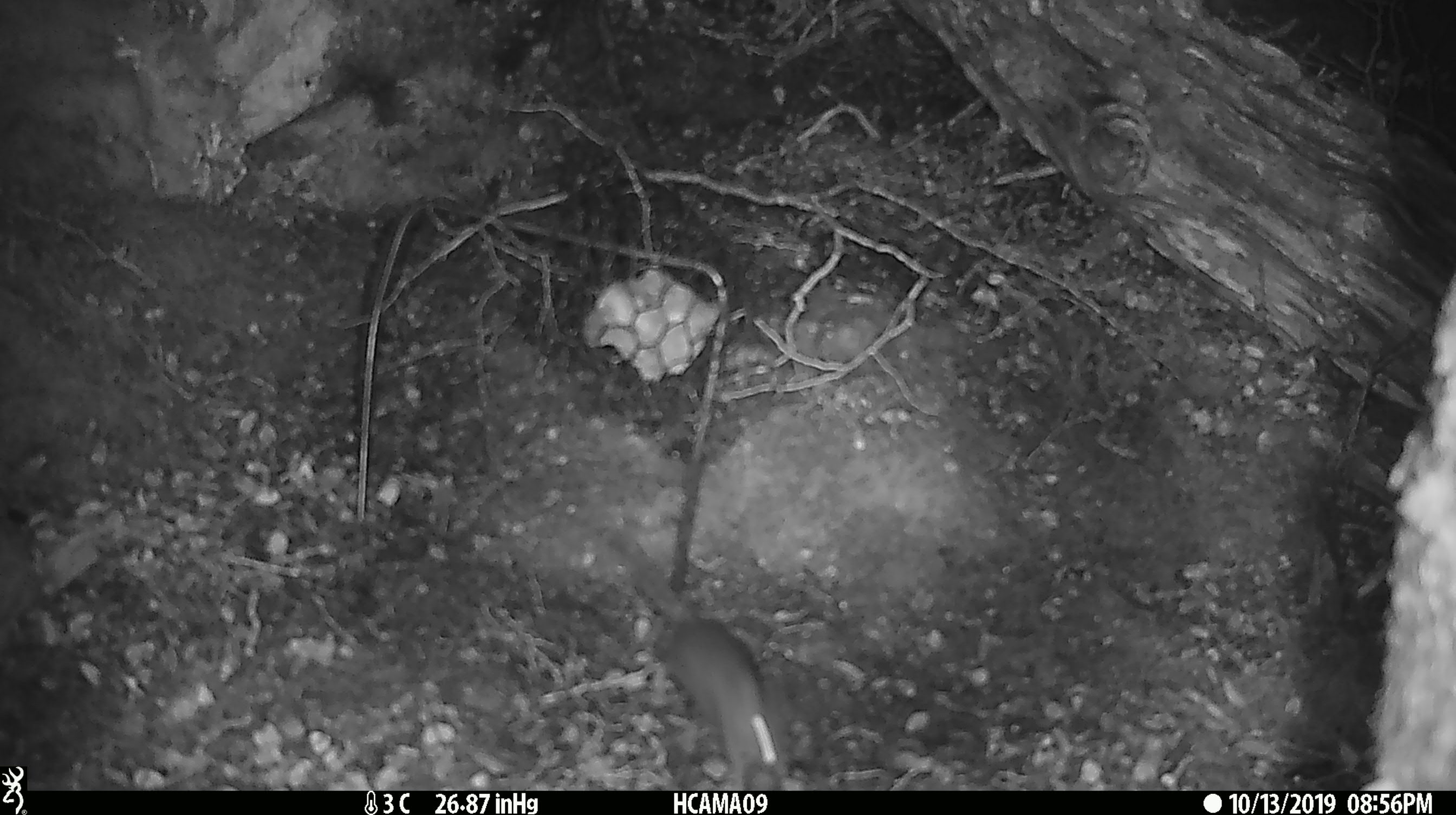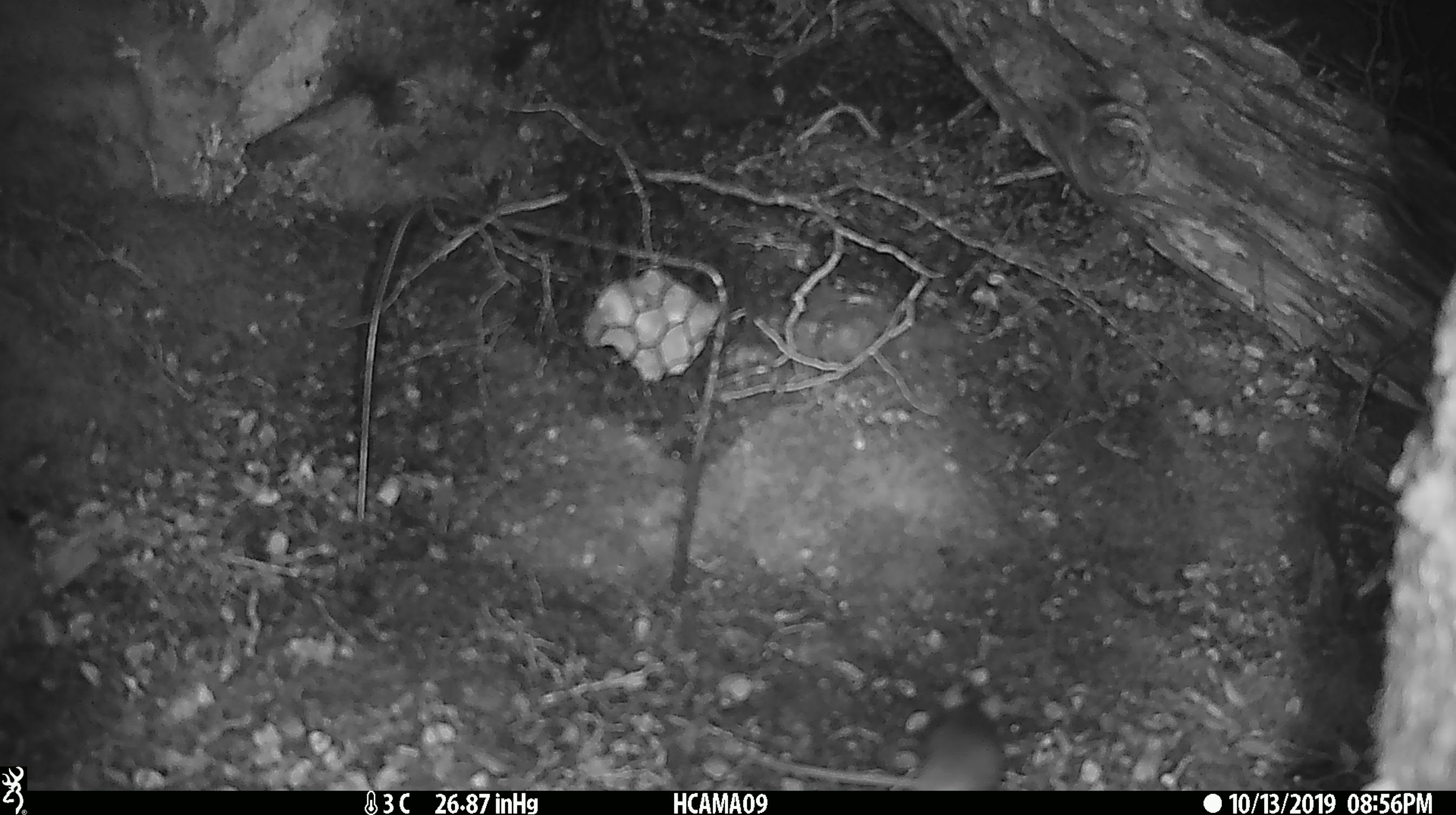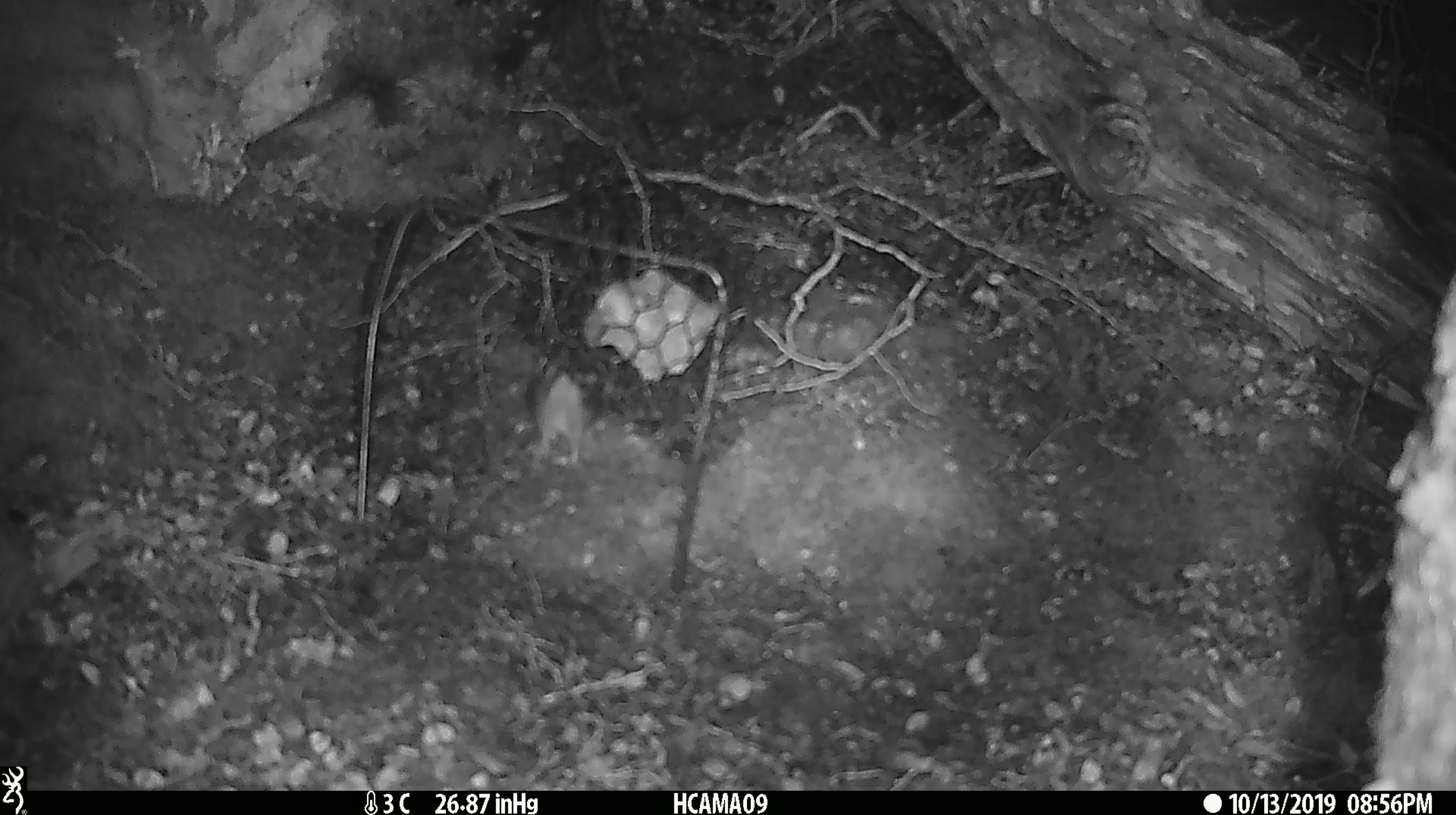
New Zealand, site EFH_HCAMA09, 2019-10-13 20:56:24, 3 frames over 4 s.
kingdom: Animalia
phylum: Chordata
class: Mammalia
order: Rodentia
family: Muridae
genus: Mus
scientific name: Mus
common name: mouse